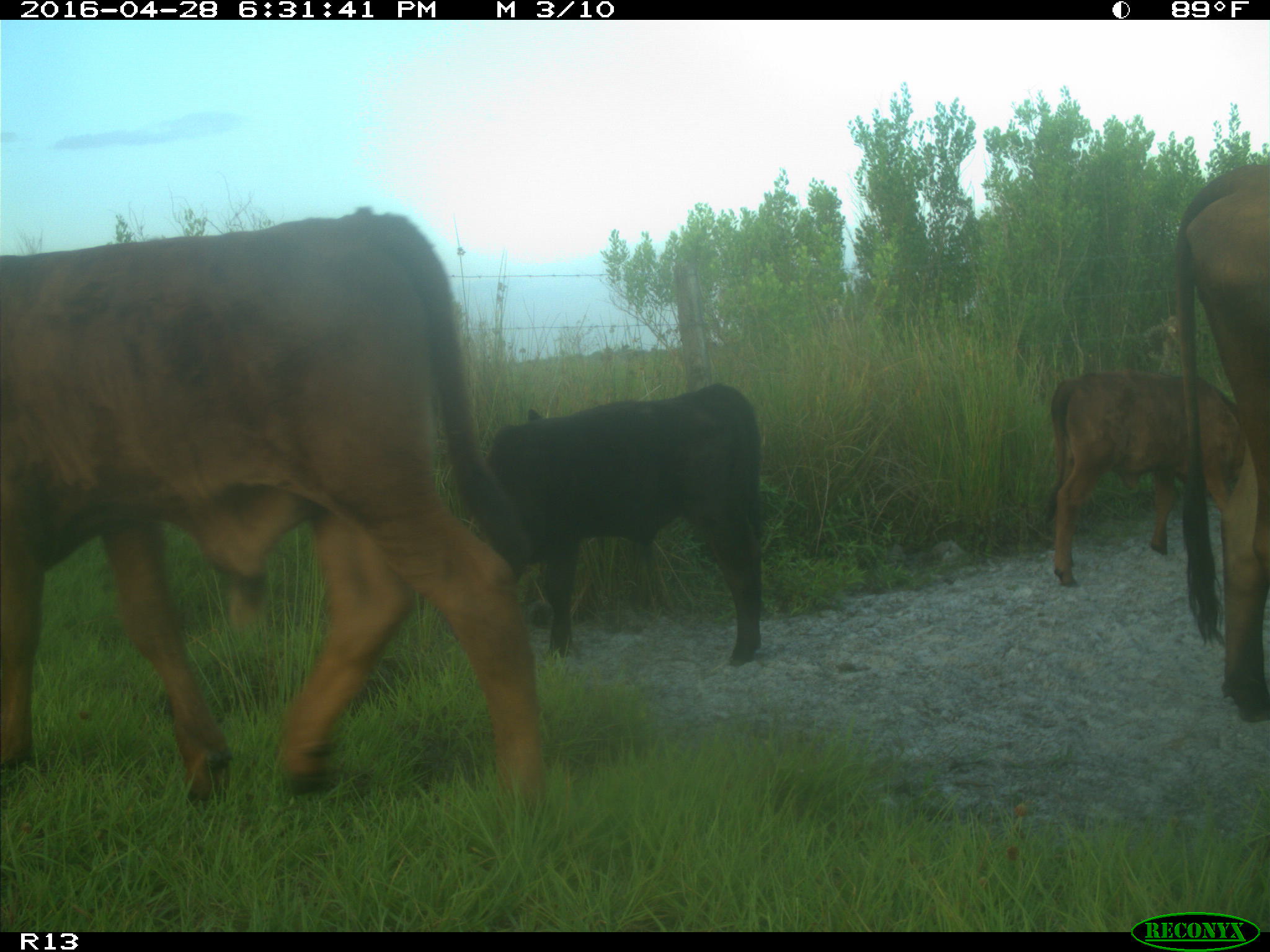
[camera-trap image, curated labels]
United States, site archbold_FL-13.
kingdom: Animalia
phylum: Chordata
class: Mammalia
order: Artiodactyla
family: Bovidae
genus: Bos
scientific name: Bos taurus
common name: domestic cow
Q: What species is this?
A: Bos taurus (domestic cow).